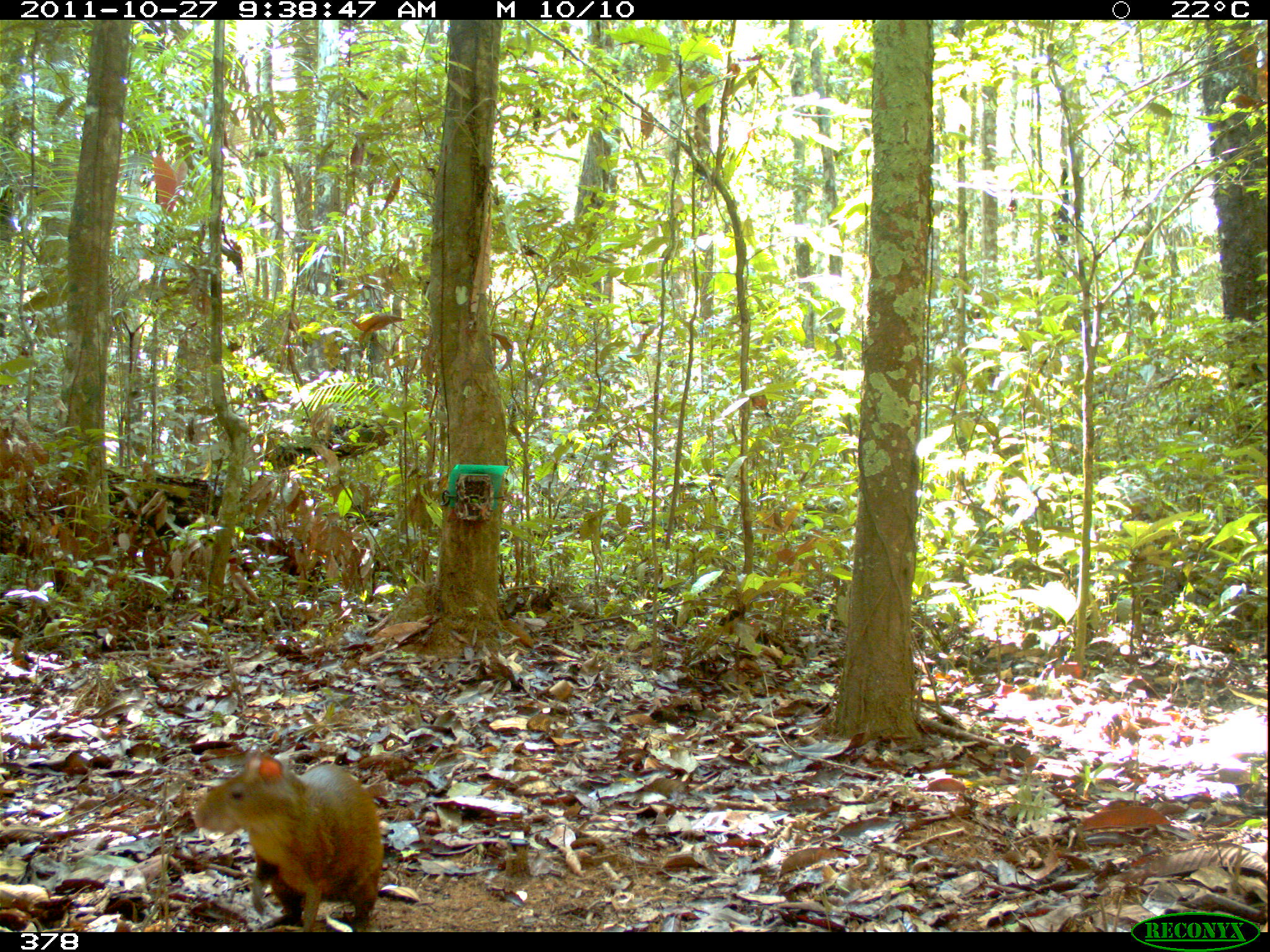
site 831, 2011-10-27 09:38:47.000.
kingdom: Animalia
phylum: Chordata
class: Mammalia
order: Rodentia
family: Dasyproctidae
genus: Dasyprocta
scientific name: Dasyprocta punctata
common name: central american agouti